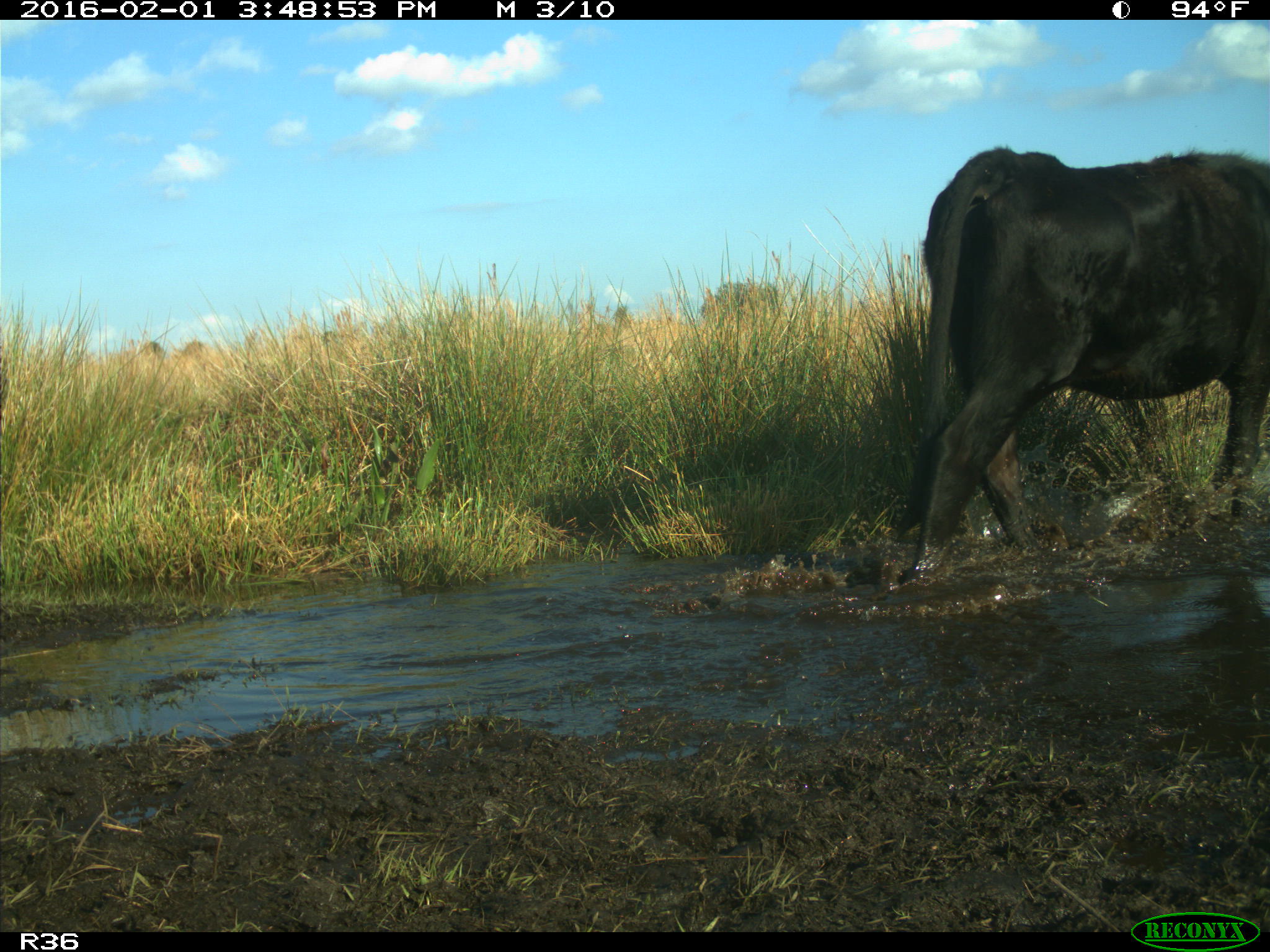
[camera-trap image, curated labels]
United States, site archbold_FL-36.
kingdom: Animalia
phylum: Chordata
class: Mammalia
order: Artiodactyla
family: Bovidae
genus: Bos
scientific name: Bos taurus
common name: domestic cow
Bos taurus (domestic cow).